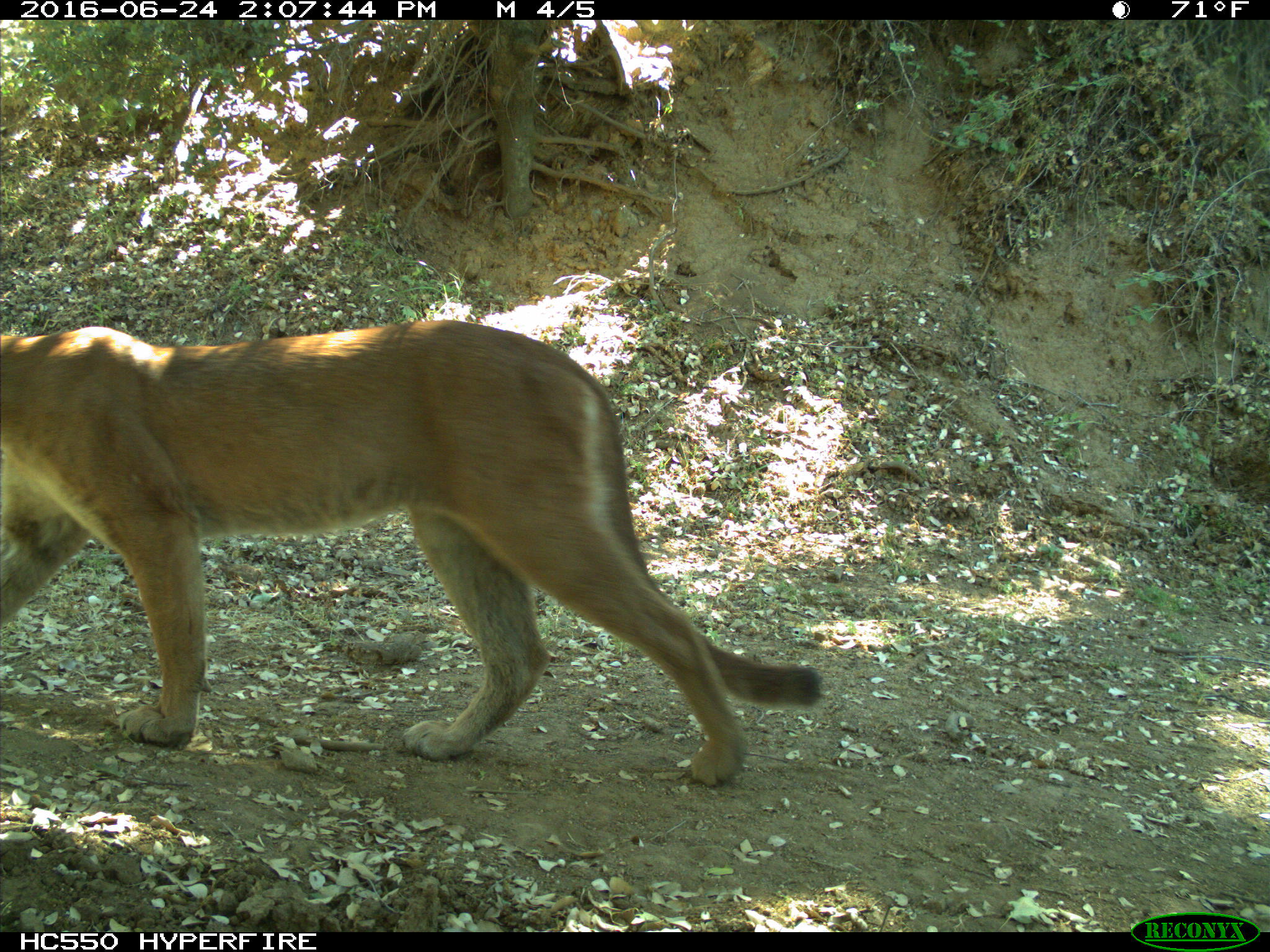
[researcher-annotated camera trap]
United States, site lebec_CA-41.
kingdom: Animalia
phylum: Chordata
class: Mammalia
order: Carnivora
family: Felidae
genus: Puma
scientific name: Puma concolor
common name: mountain lion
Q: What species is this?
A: Puma concolor (mountain lion).